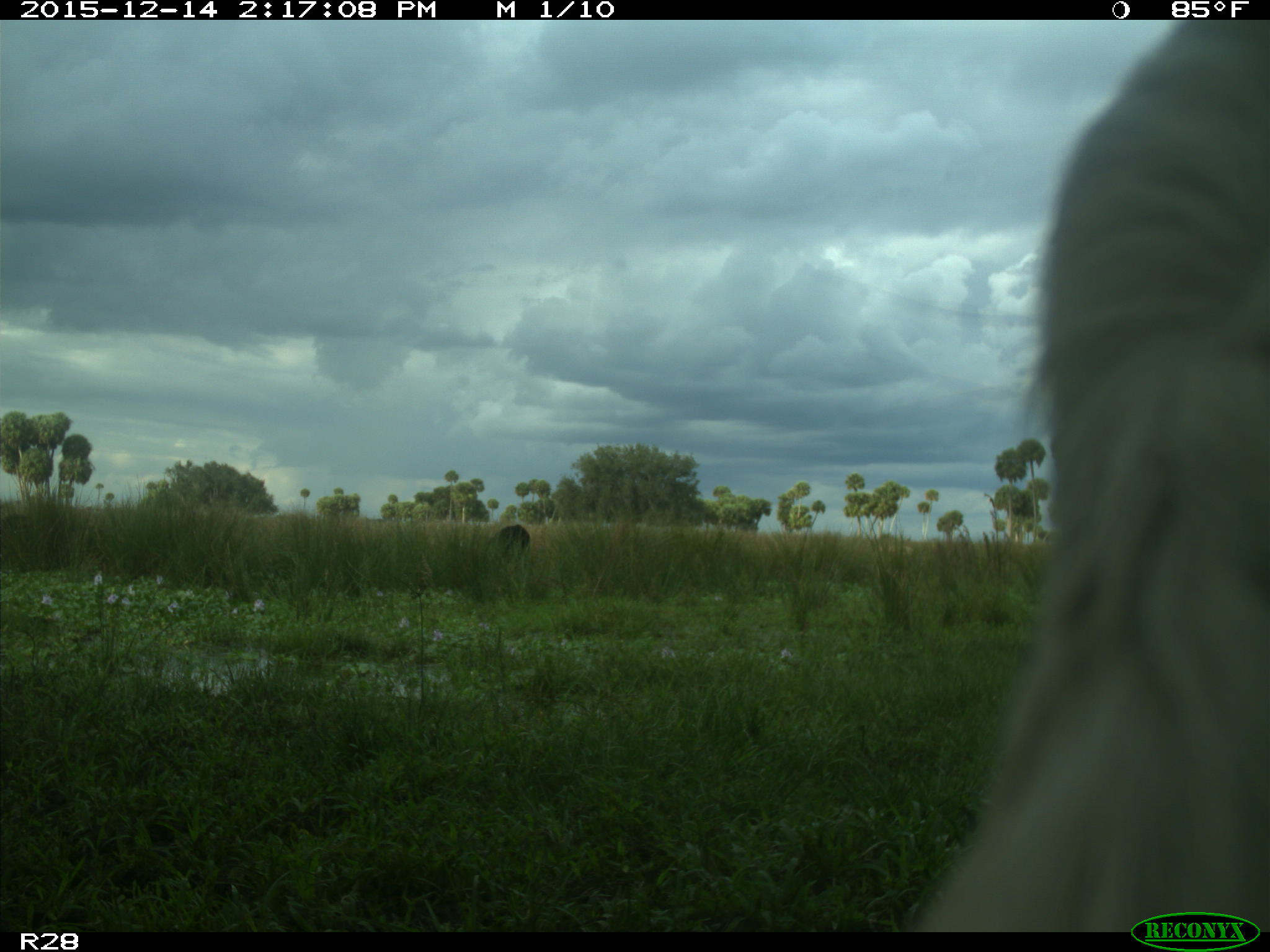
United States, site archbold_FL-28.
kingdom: Animalia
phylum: Chordata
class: Mammalia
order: Artiodactyla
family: Bovidae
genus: Bos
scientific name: Bos taurus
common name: domestic cow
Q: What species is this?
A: Bos taurus (domestic cow).